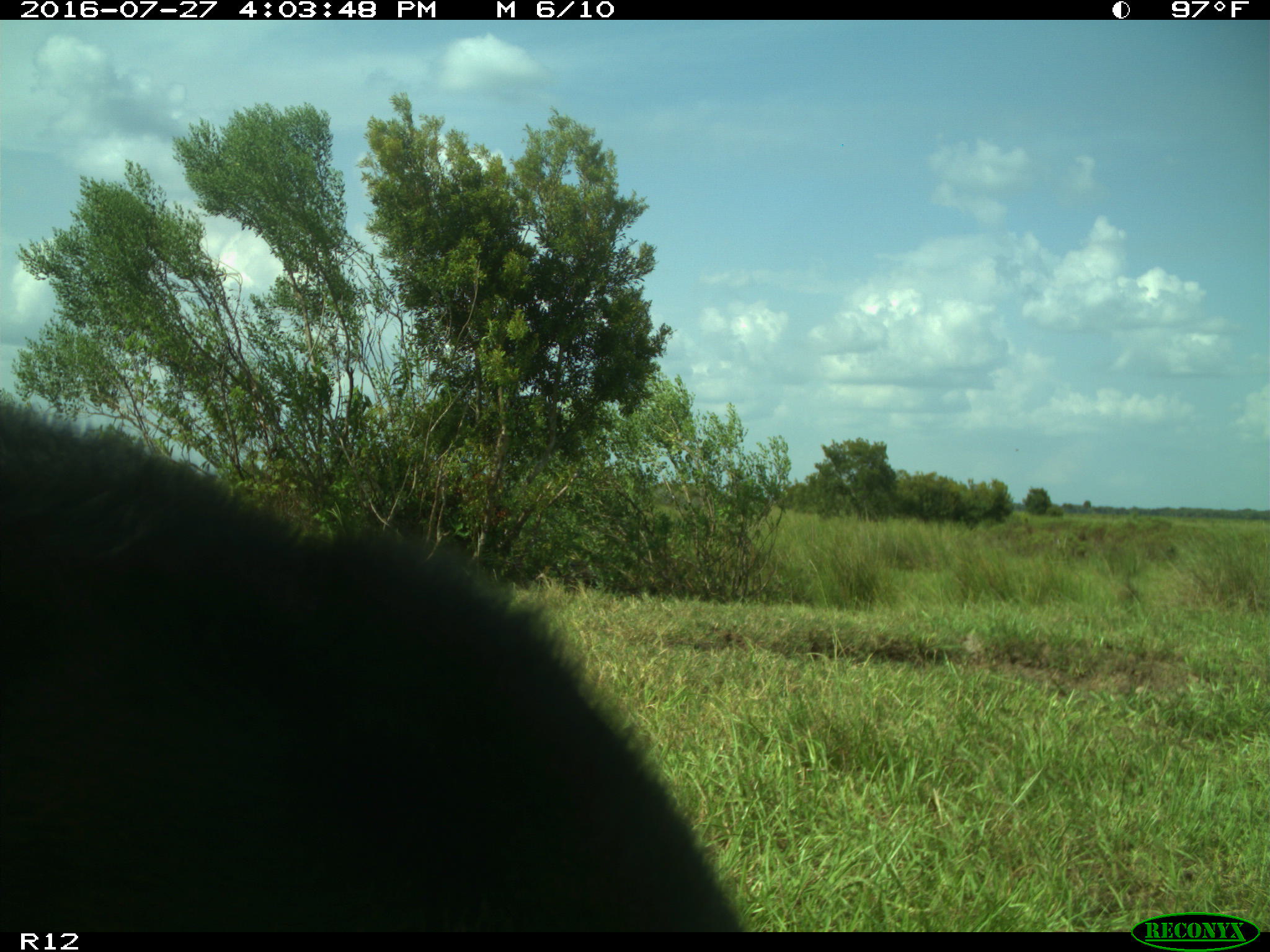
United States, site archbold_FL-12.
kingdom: Animalia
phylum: Chordata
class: Mammalia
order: Artiodactyla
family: Bovidae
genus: Bos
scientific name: Bos taurus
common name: domestic cow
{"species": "Bos taurus (domestic cow)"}